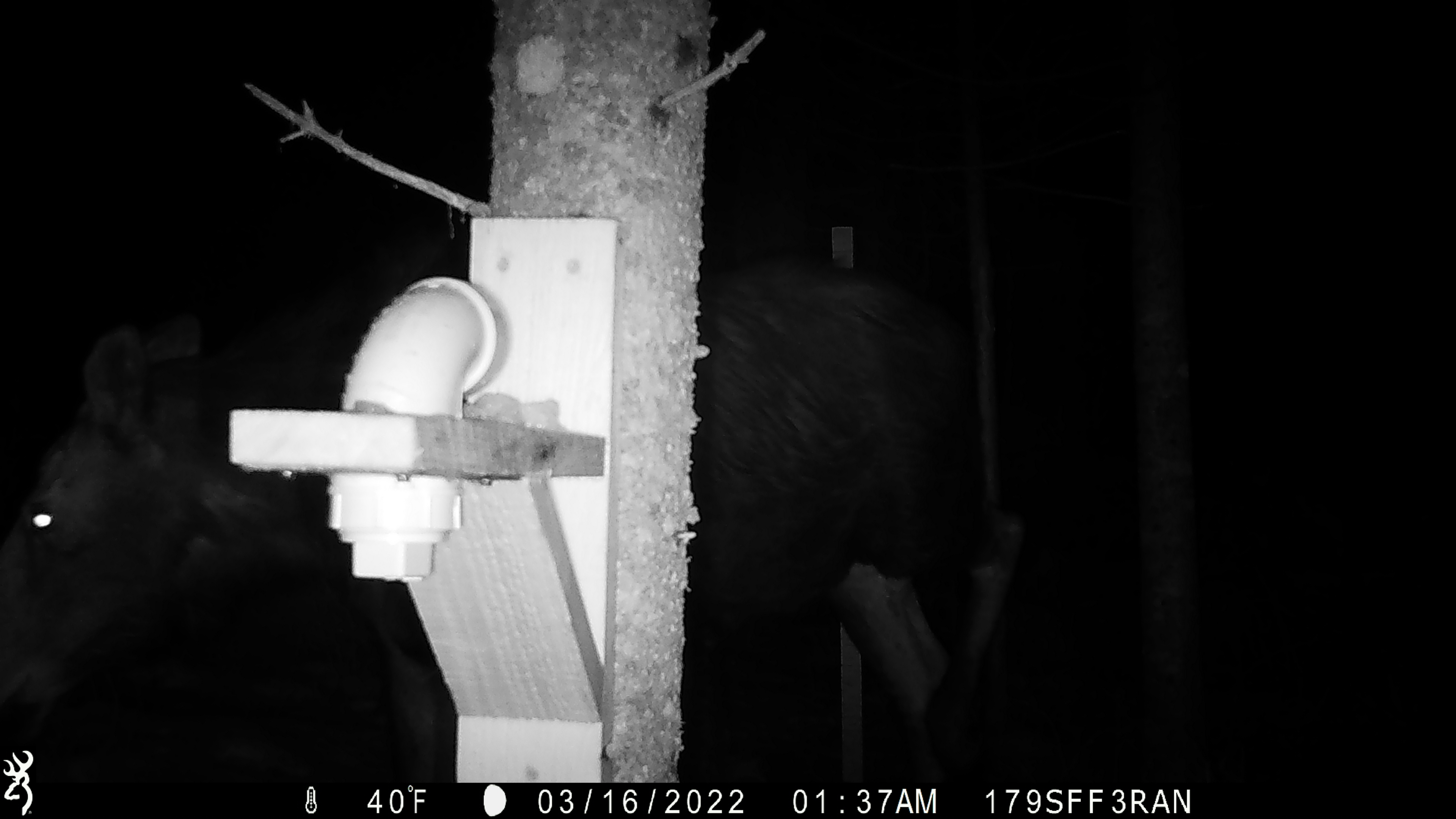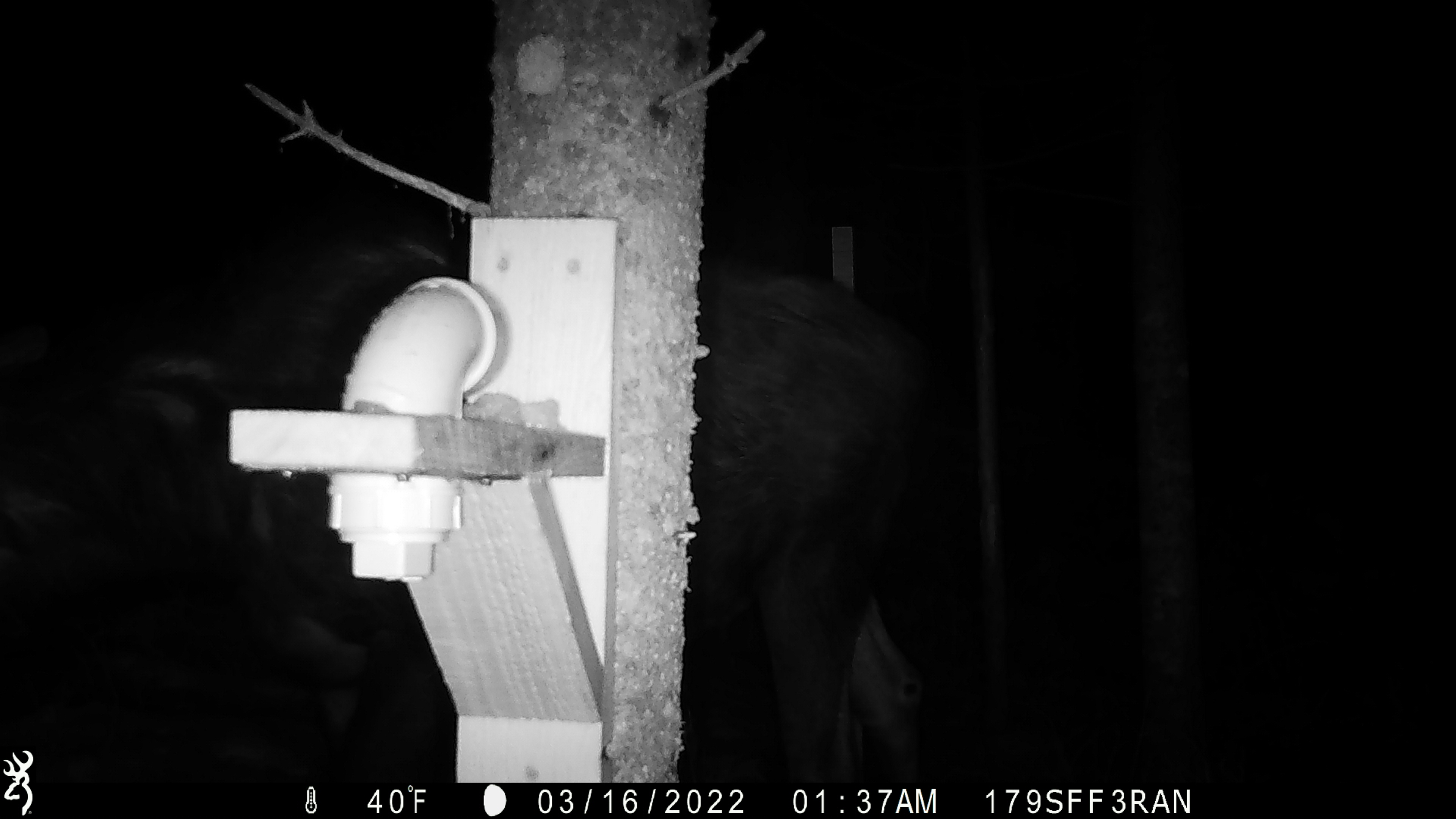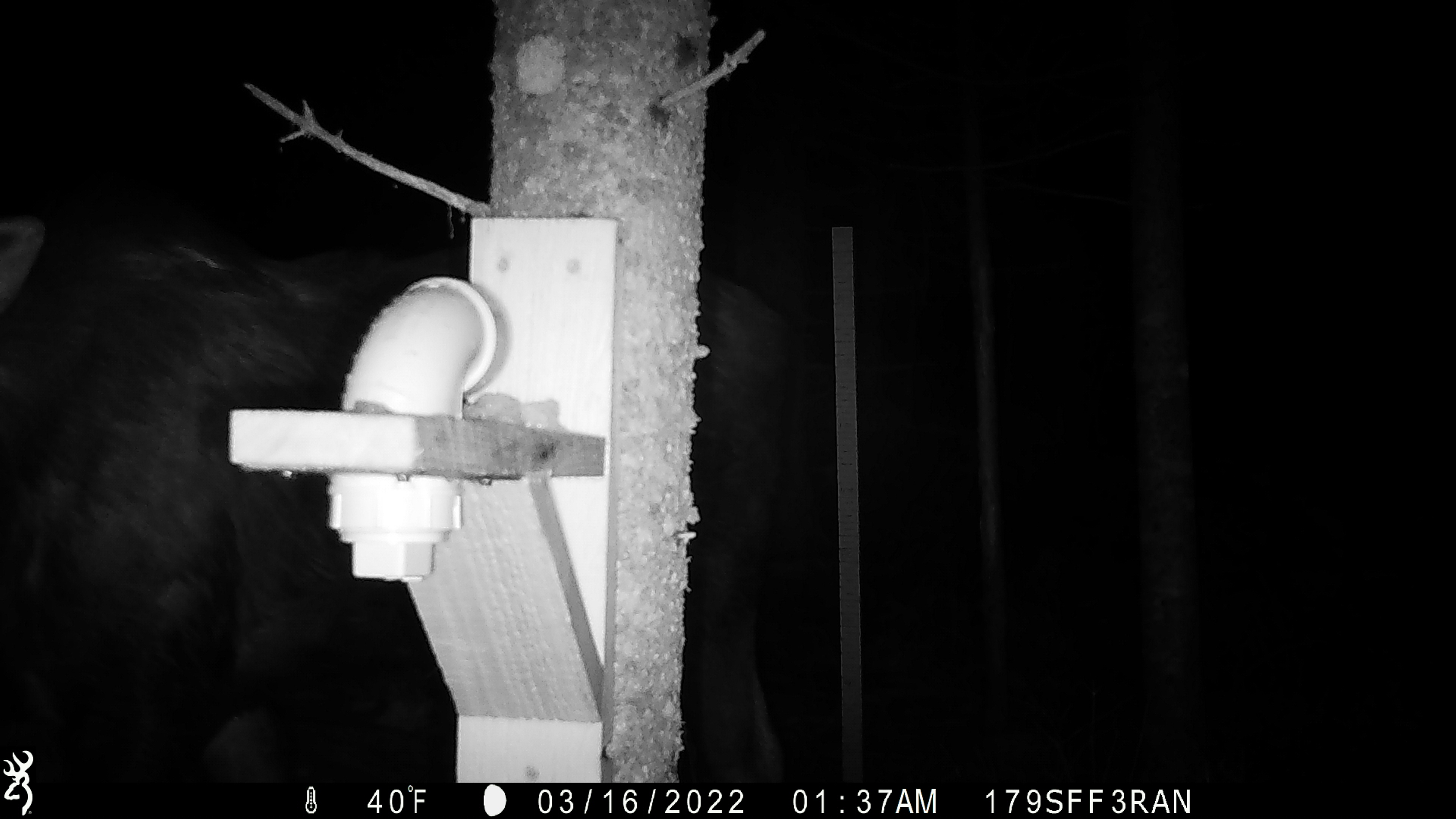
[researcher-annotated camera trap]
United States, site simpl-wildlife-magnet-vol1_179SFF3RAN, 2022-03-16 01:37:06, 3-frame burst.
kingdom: Animalia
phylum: Chordata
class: Mammalia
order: Artiodactyla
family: Cervidae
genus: Alces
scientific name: Alces alces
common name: moose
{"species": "moose (Alces alces)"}